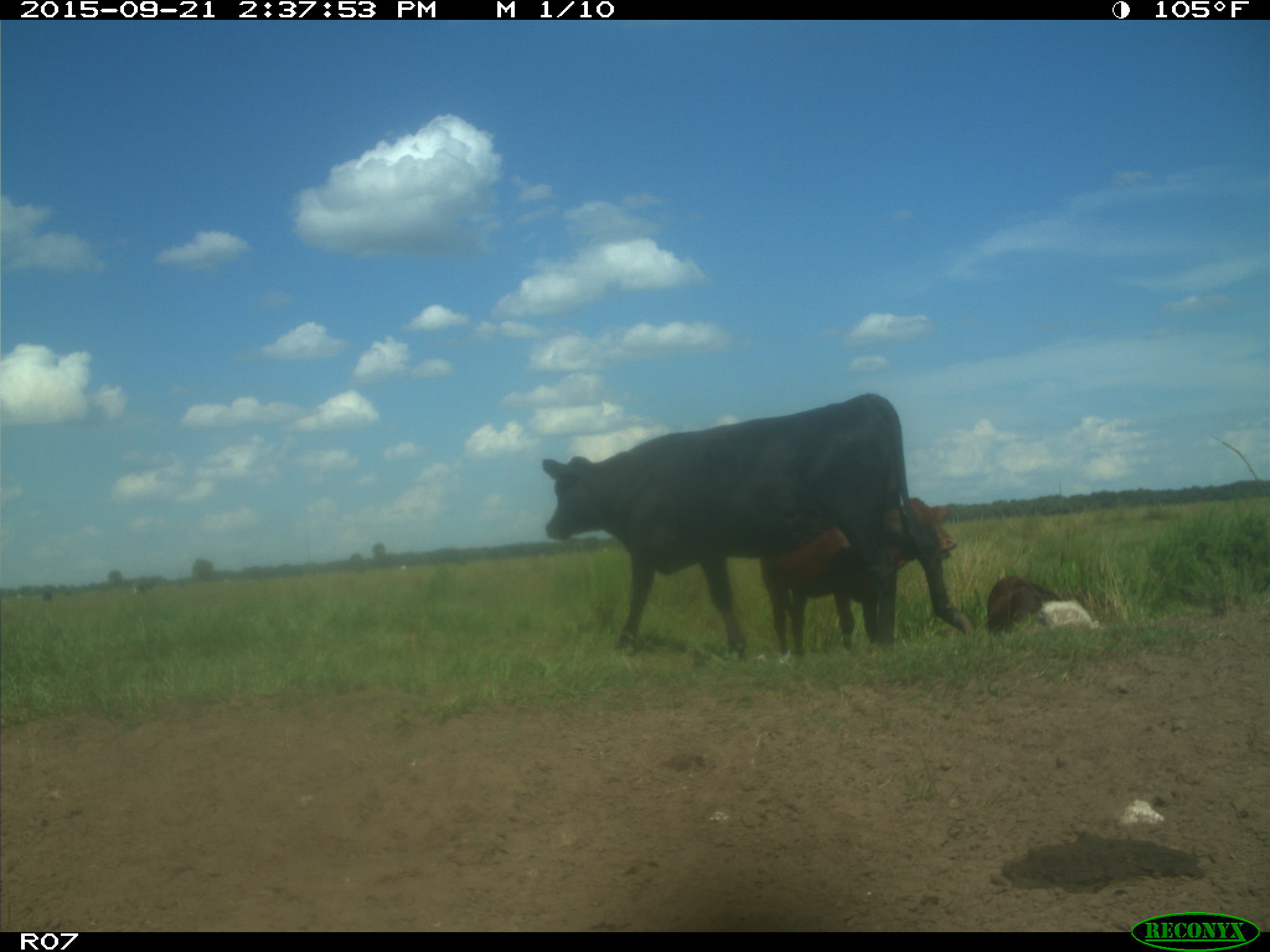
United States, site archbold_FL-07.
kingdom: Animalia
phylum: Chordata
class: Mammalia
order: Artiodactyla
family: Bovidae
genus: Bos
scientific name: Bos taurus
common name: domestic cow